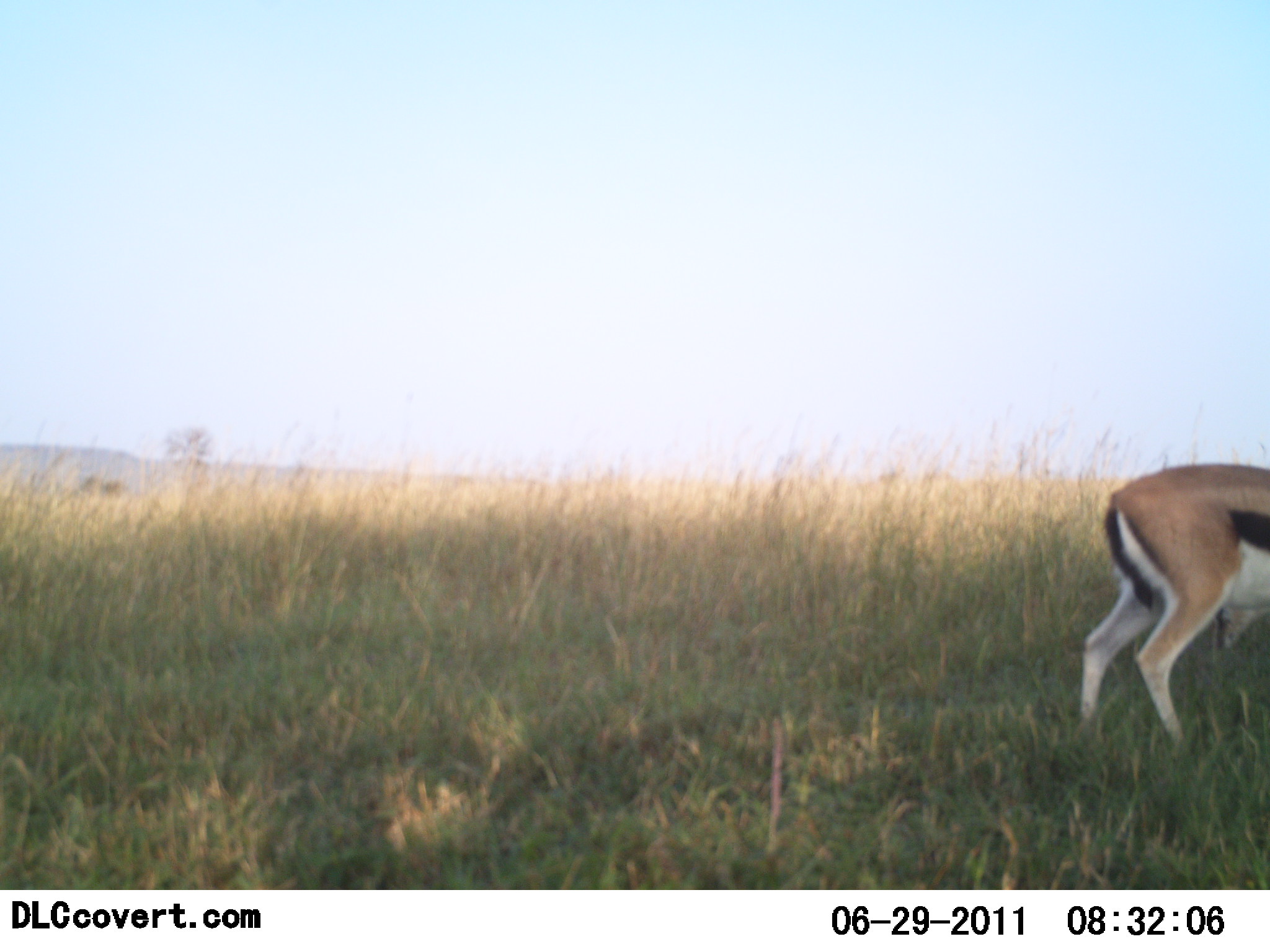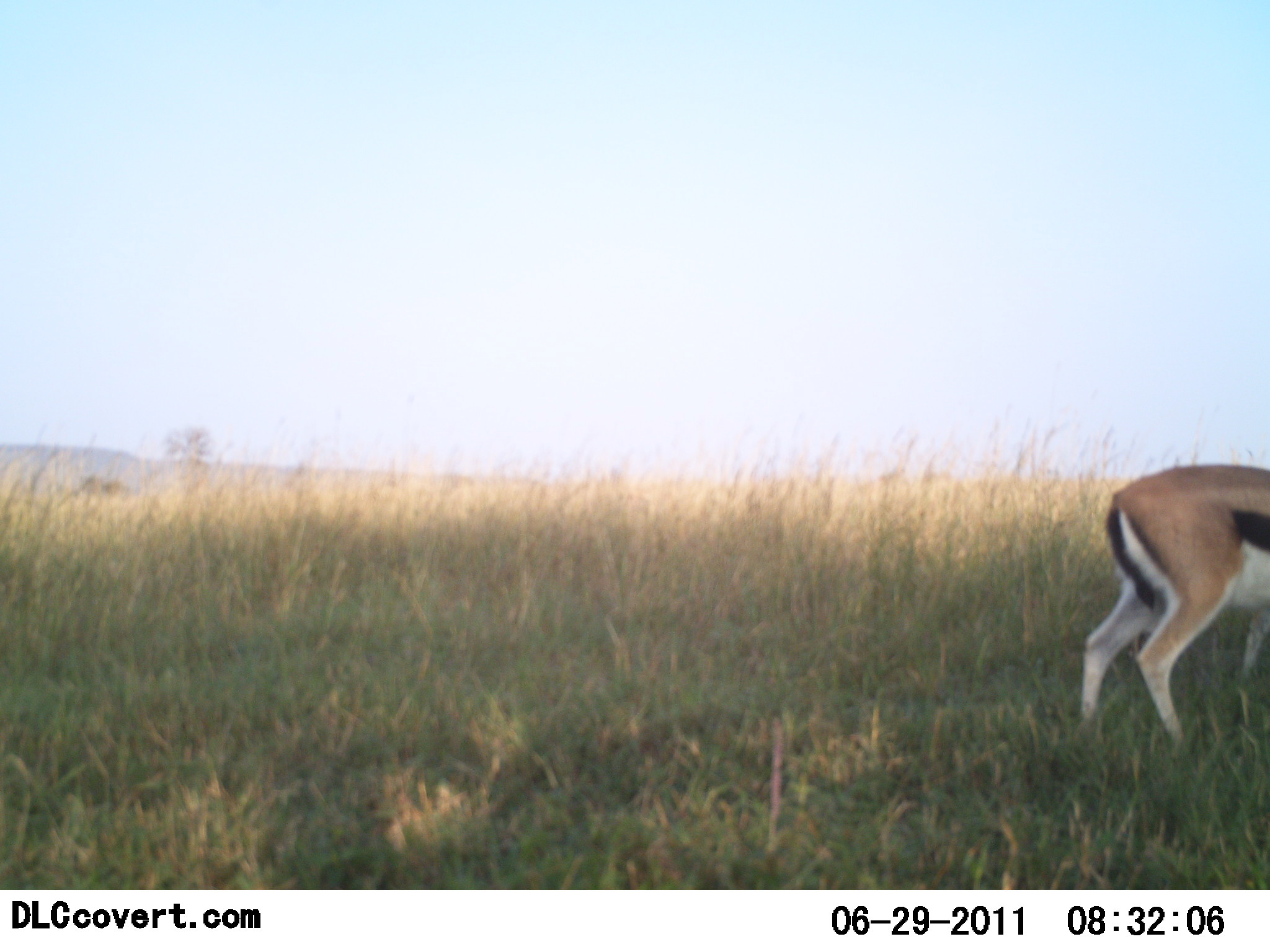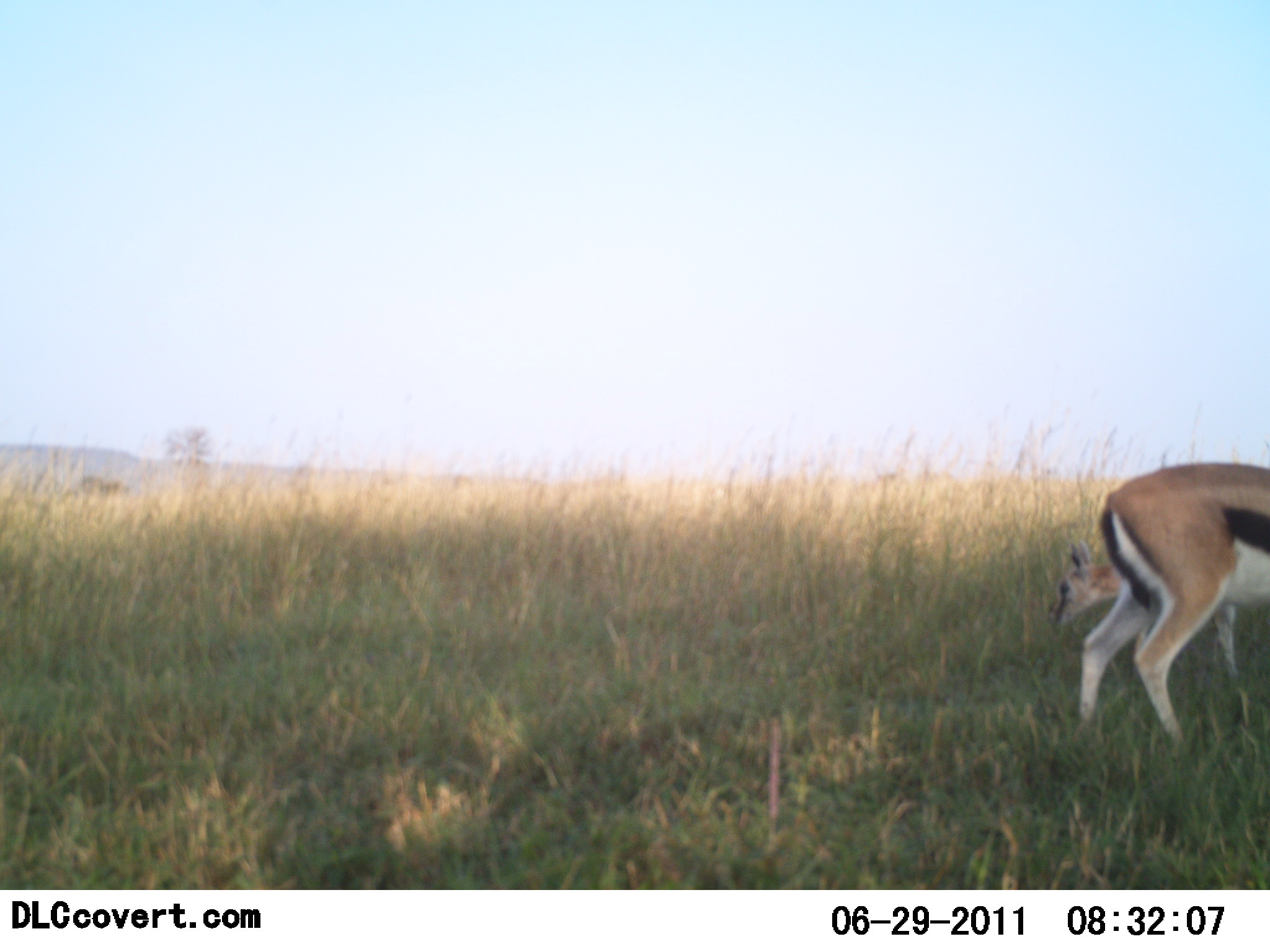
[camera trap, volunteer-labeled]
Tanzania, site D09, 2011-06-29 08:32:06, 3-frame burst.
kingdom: Animalia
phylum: Chordata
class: Mammalia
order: Artiodactyla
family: Bovidae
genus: Eudorcas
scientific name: Eudorcas thomsonii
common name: thomson's gazelle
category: gazellethomsons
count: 2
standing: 50%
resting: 0%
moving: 25%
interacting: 0%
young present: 33%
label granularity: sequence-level